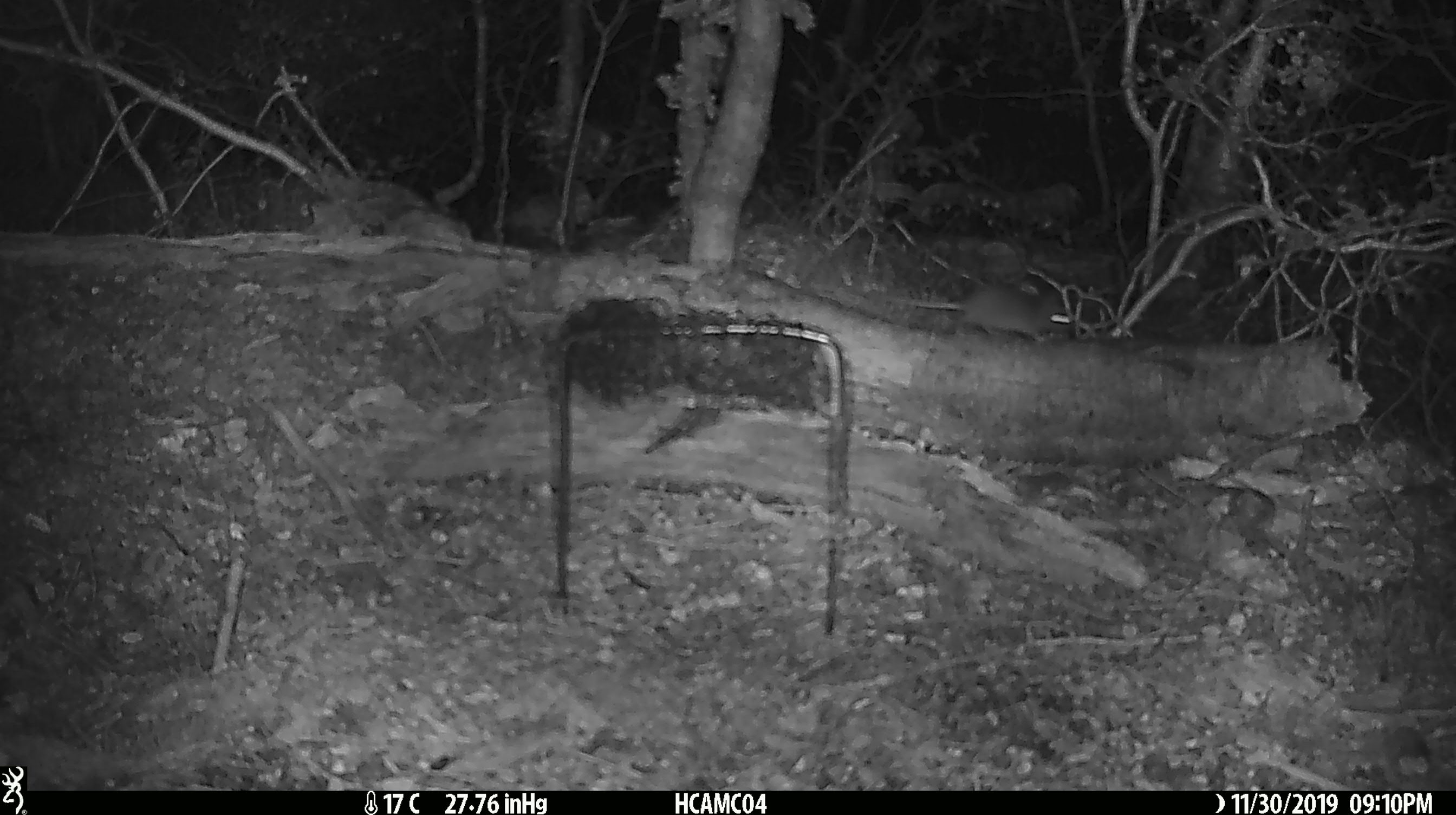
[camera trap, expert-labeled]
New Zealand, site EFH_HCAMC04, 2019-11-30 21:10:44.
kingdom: Animalia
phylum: Chordata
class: Mammalia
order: Rodentia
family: Muridae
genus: Mus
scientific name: Mus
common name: mouse